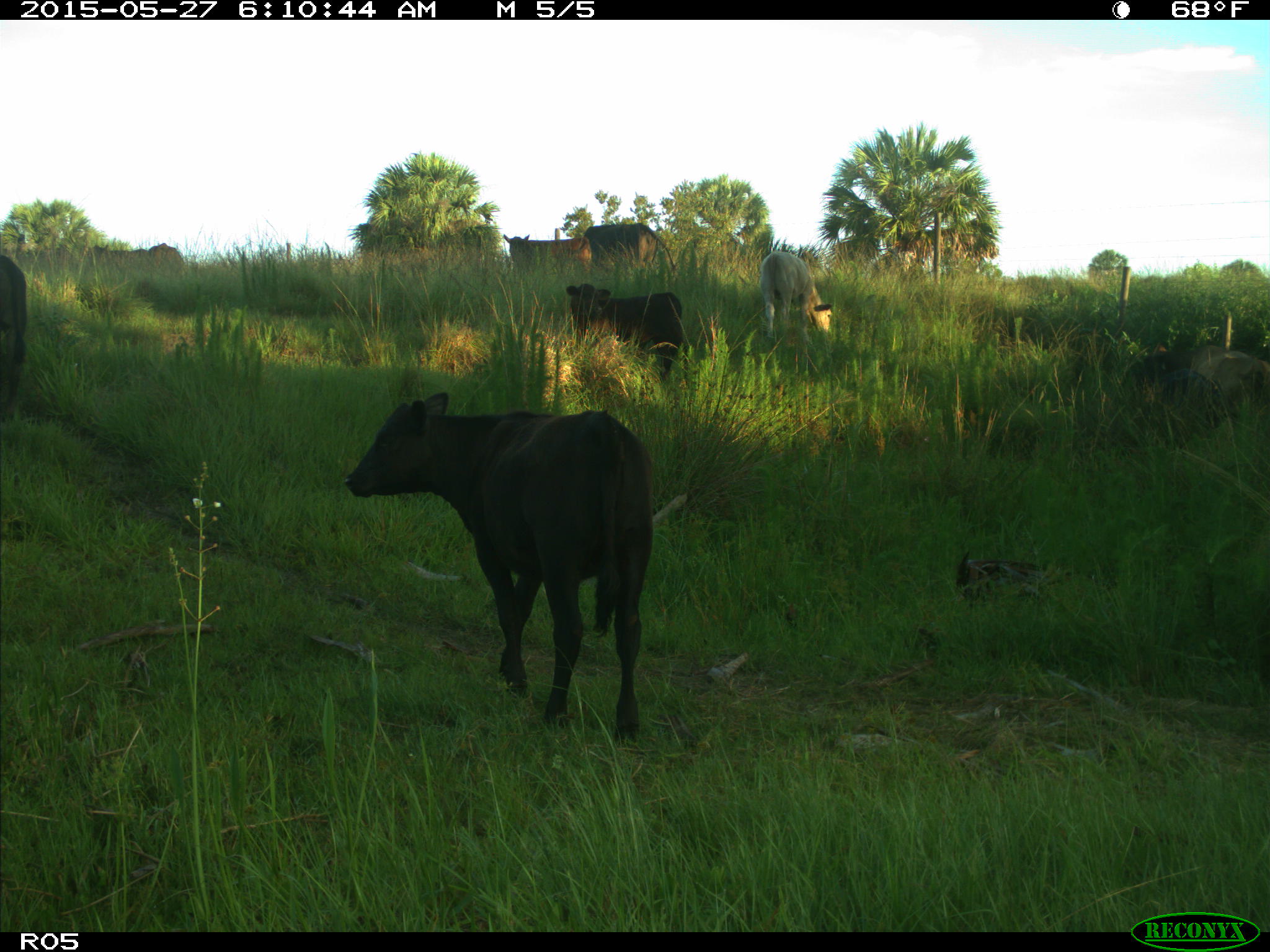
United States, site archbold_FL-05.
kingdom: Animalia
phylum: Chordata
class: Mammalia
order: Artiodactyla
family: Bovidae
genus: Bos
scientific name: Bos taurus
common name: domestic cow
Bos taurus (domestic cow).